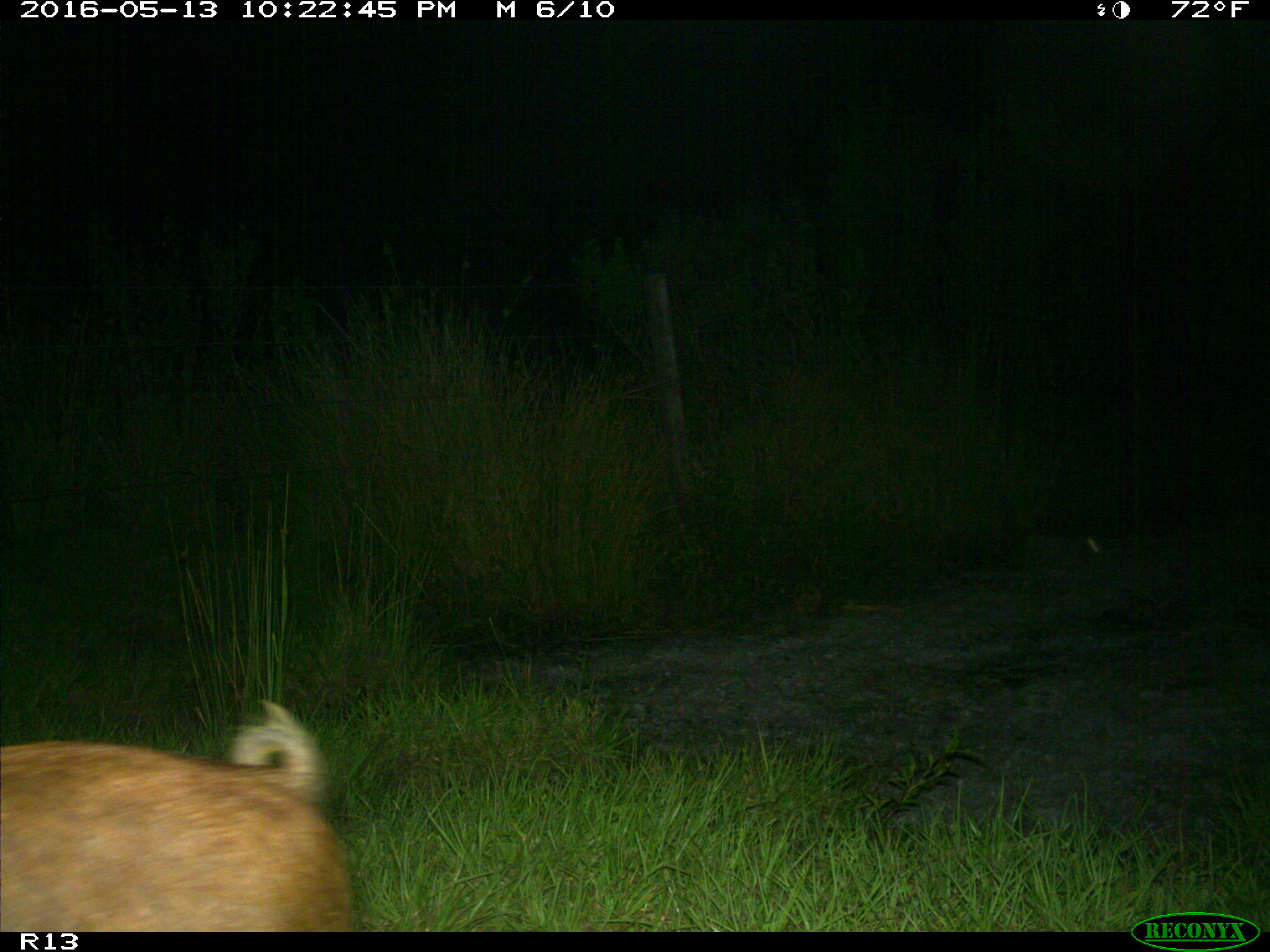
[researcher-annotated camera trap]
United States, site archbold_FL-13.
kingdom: Animalia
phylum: Chordata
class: Mammalia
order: Artiodactyla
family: Suidae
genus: Sus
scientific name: Sus scrofa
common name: wild boar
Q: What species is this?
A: Sus scrofa (wild boar).